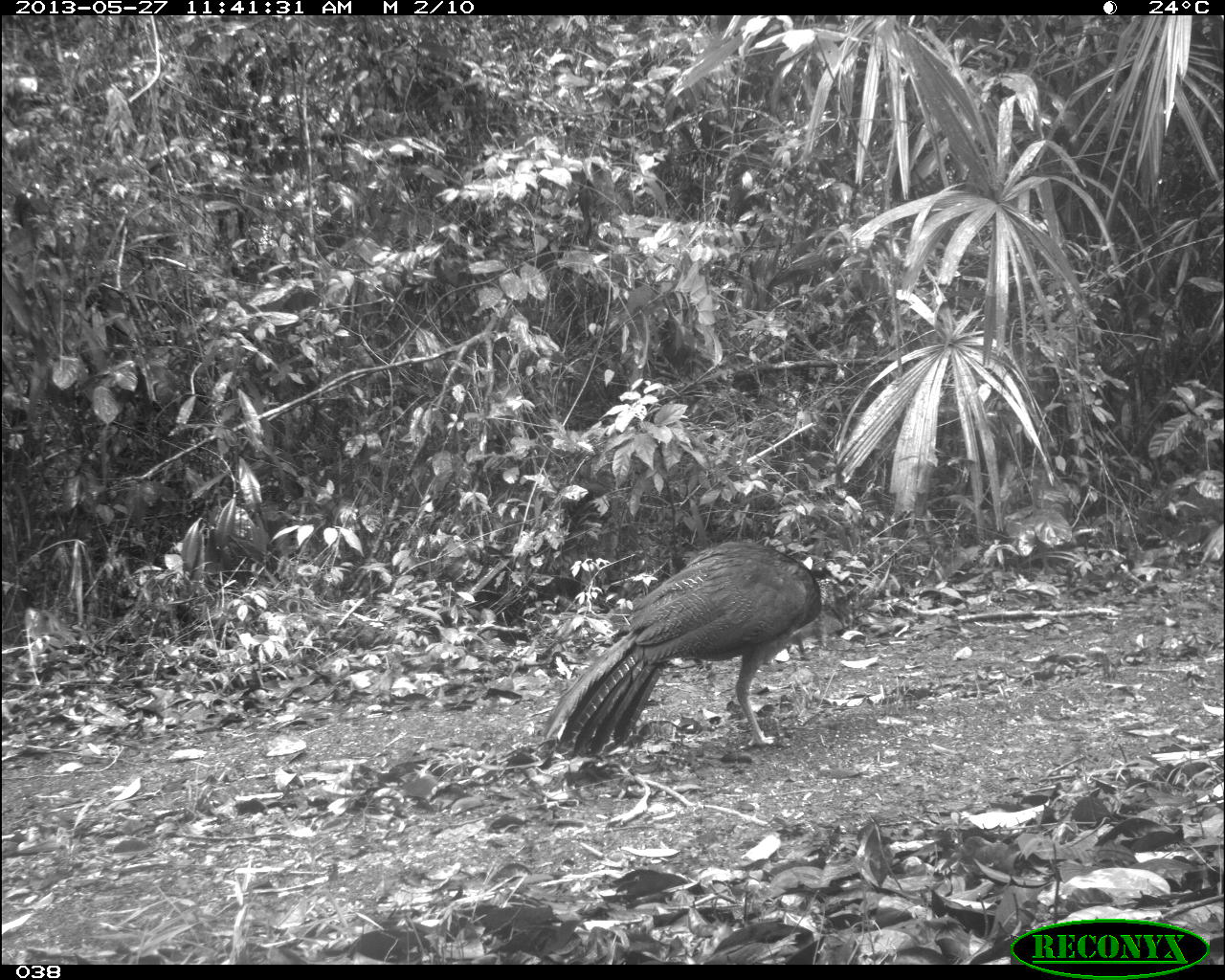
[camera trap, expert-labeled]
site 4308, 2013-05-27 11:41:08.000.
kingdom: Animalia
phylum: Chordata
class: Aves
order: Galliformes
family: Cracidae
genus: Crax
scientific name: Crax rubra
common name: great curassow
Crax rubra (great curassow), count 1, sex female.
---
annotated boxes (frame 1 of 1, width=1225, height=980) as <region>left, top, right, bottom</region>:
crax rubra: <region>540, 539, 845, 759</region>